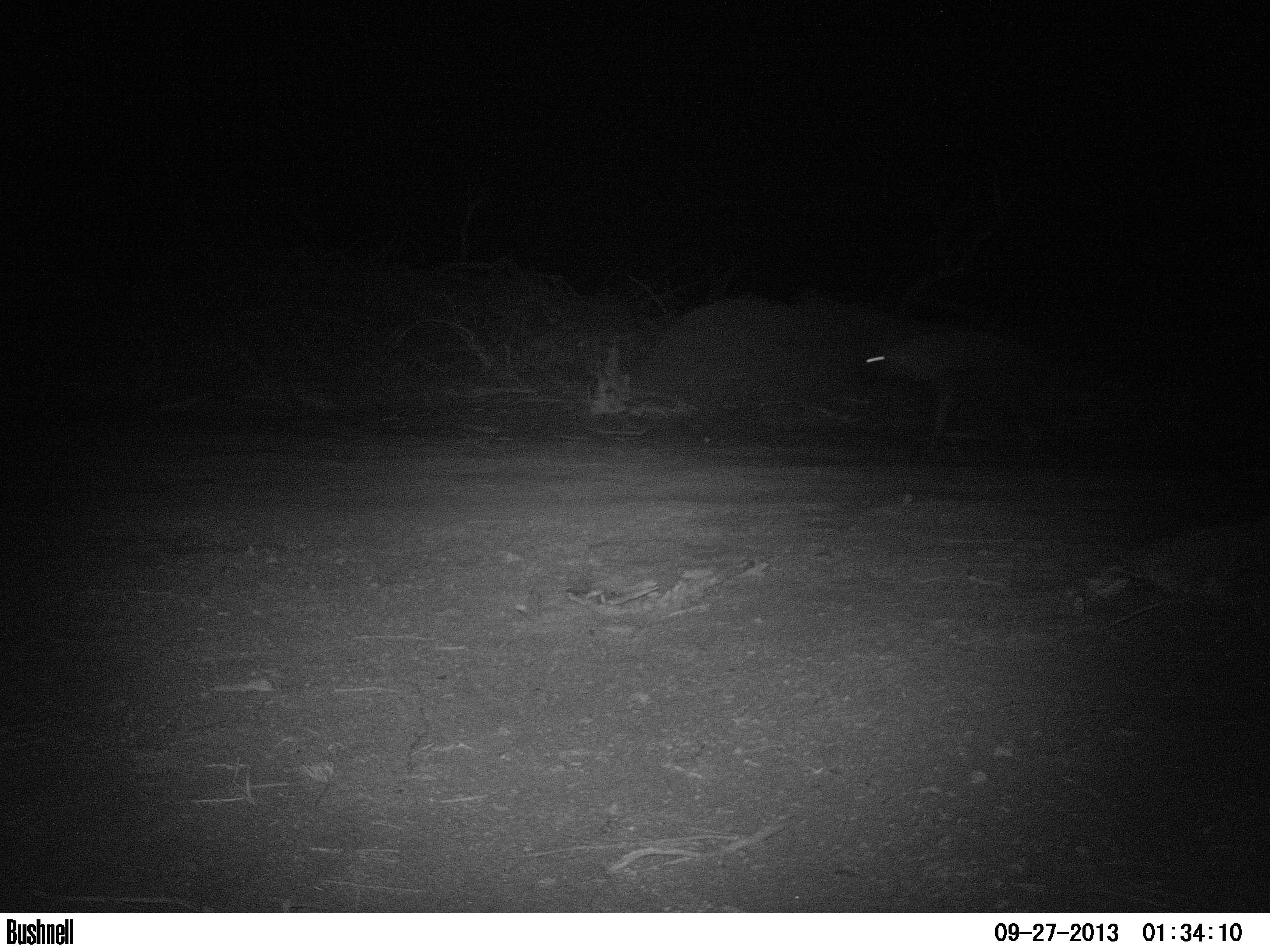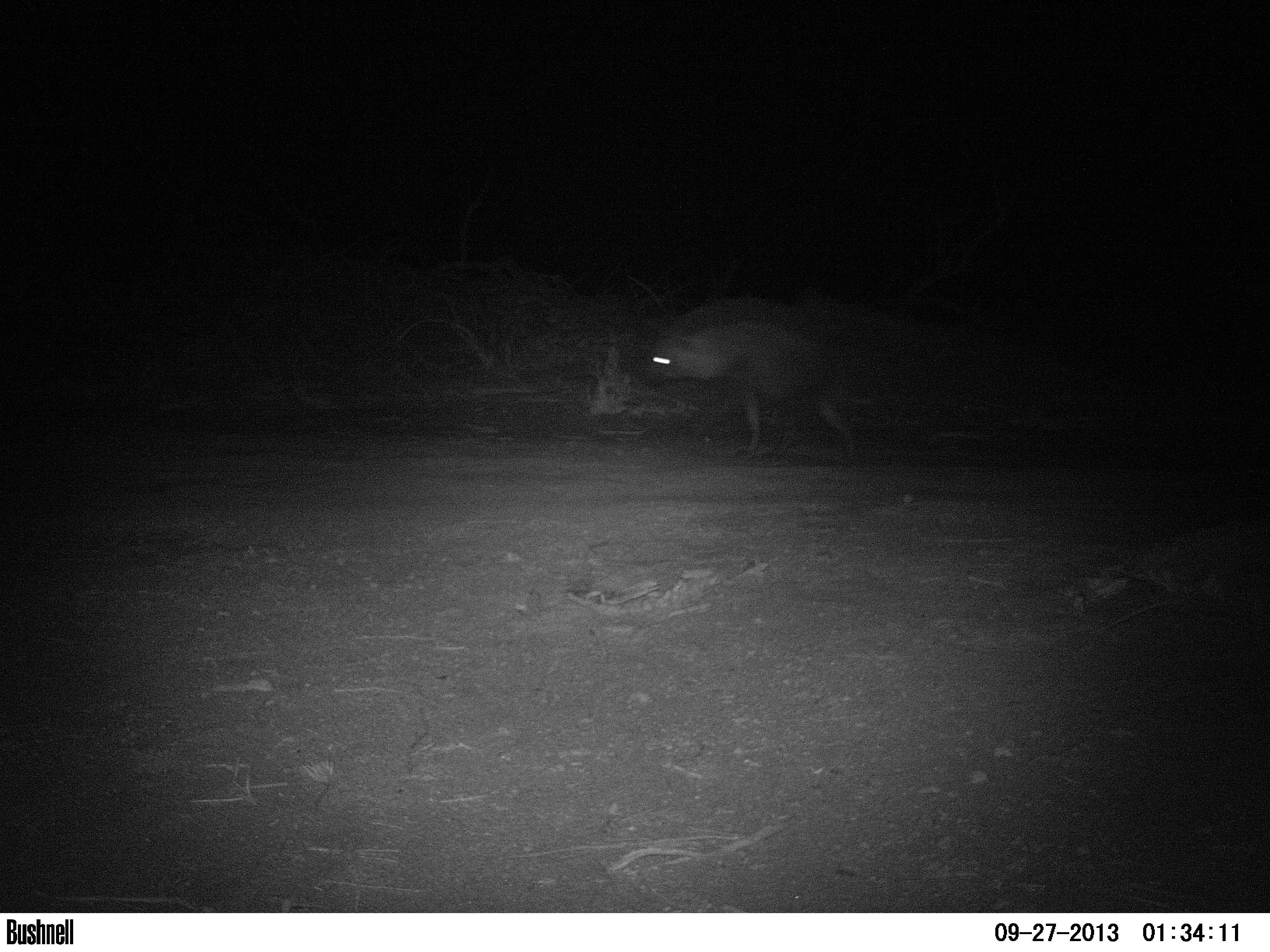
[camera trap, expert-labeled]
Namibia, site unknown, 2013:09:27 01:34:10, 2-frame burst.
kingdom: Animalia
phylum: Chordata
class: Mammalia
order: Carnivora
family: Hyaenidae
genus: Parahyaena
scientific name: Parahyaena brunnea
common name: brown hyena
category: hyaena brunnea